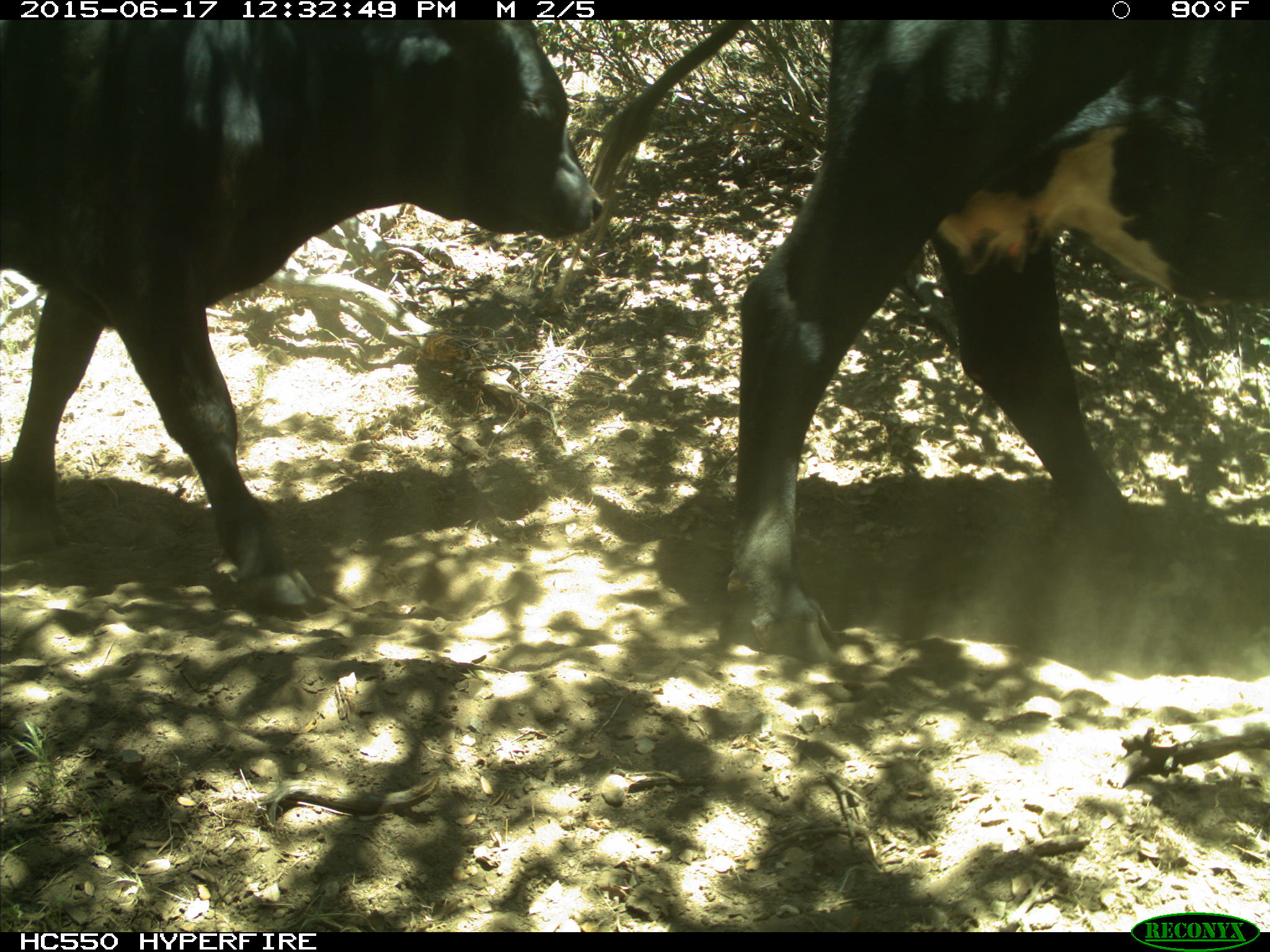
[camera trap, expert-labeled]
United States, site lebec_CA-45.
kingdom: Animalia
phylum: Chordata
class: Mammalia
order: Artiodactyla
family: Bovidae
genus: Bos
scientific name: Bos taurus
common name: domestic cow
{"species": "Bos taurus (domestic cow)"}